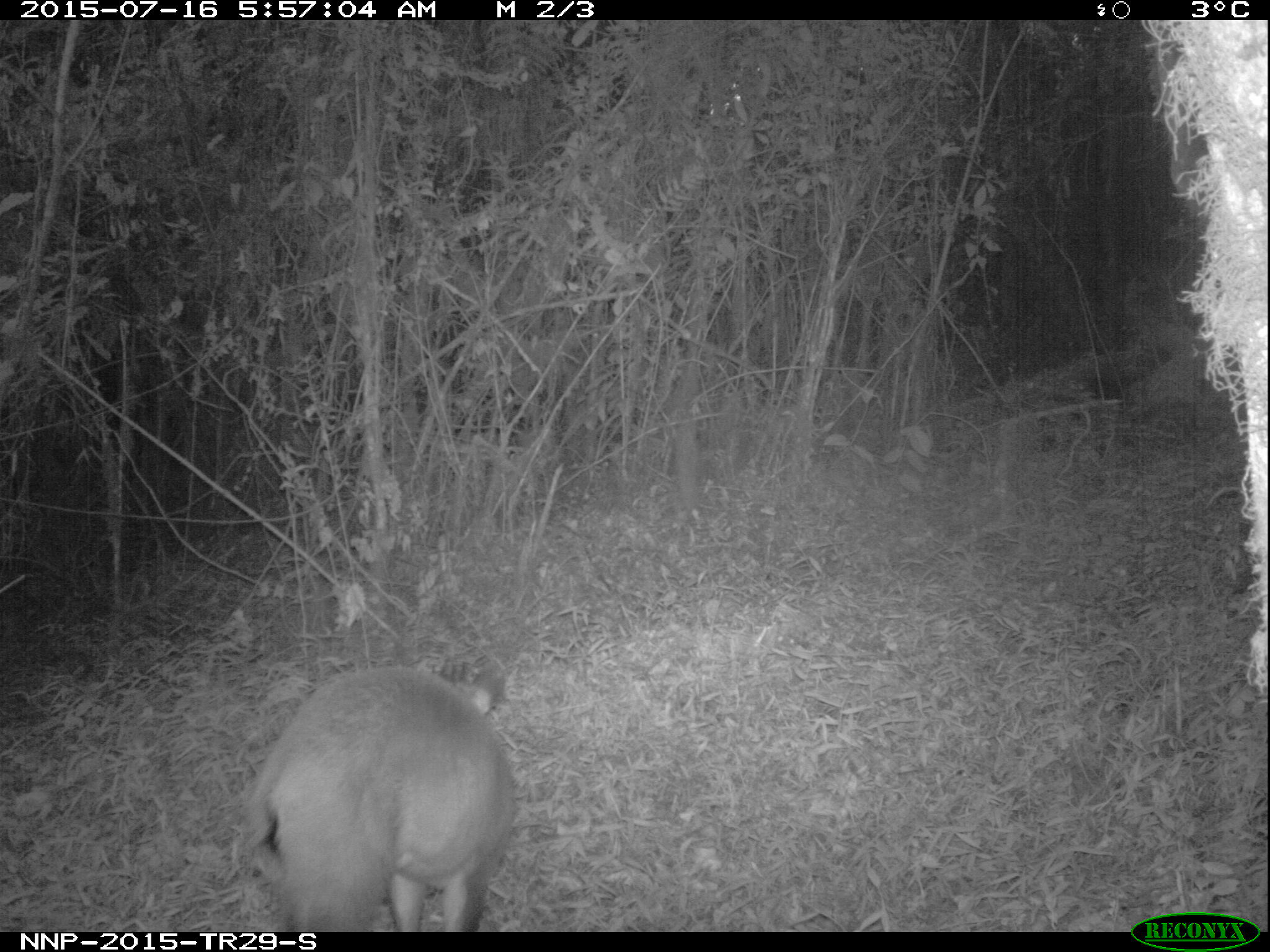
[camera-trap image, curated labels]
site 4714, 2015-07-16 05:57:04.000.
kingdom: Animalia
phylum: Chordata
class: Mammalia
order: Artiodactyla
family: Bovidae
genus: Cephalophus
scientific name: Cephalophus nigrifrons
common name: black-fronted duiker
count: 1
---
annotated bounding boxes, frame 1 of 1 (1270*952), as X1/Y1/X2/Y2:
cephalophus nigrifrons: 239/661/510/940